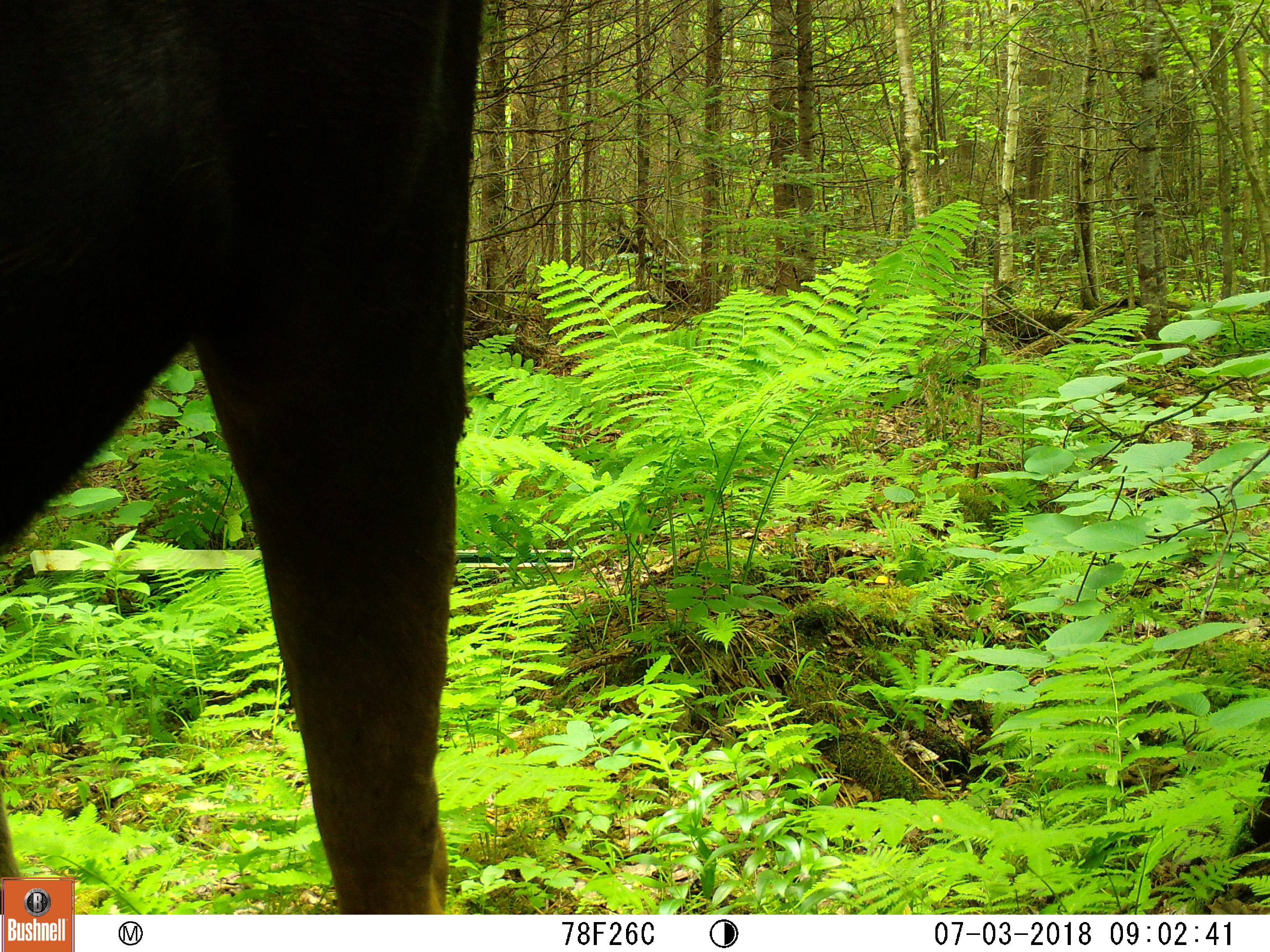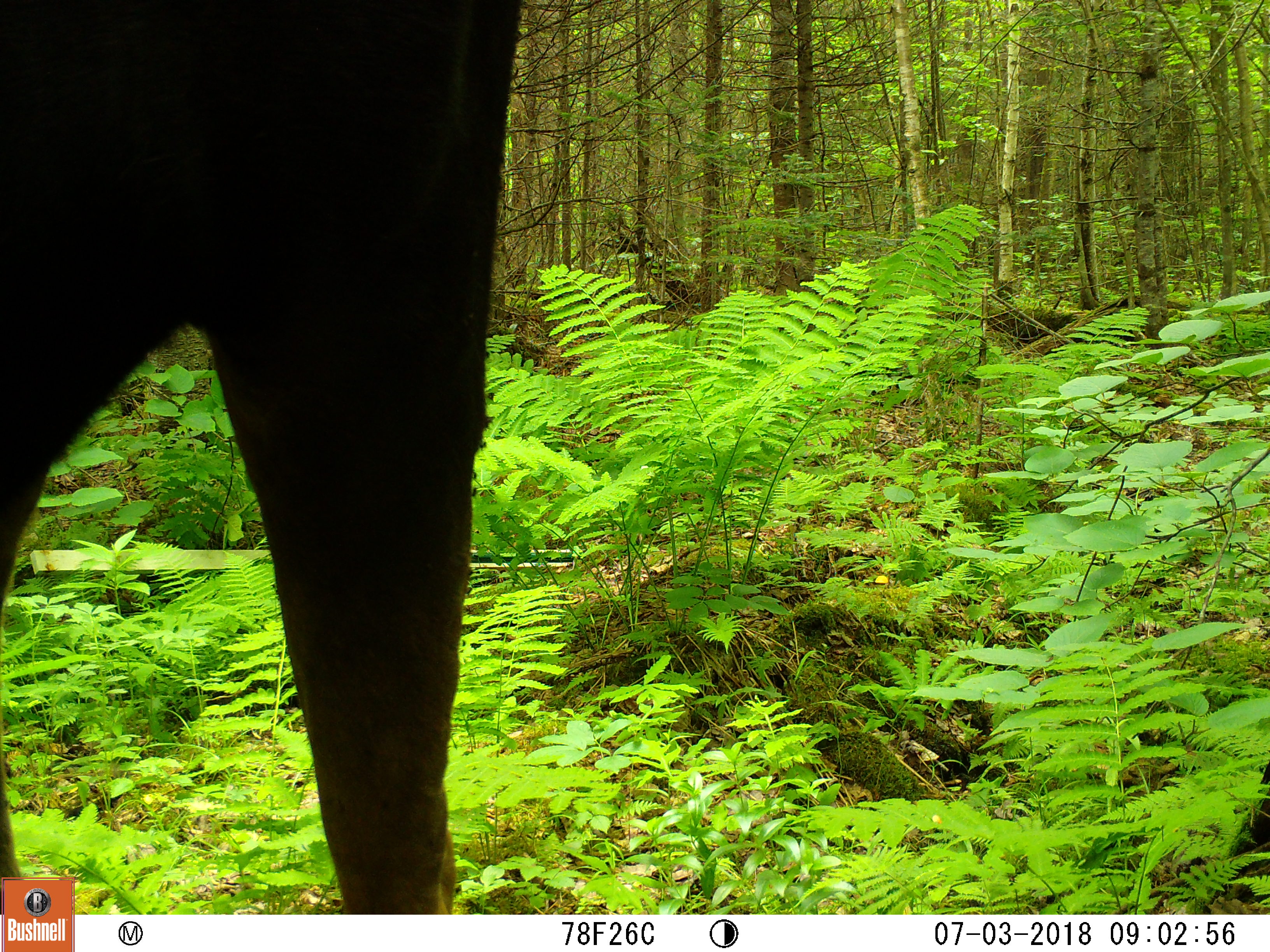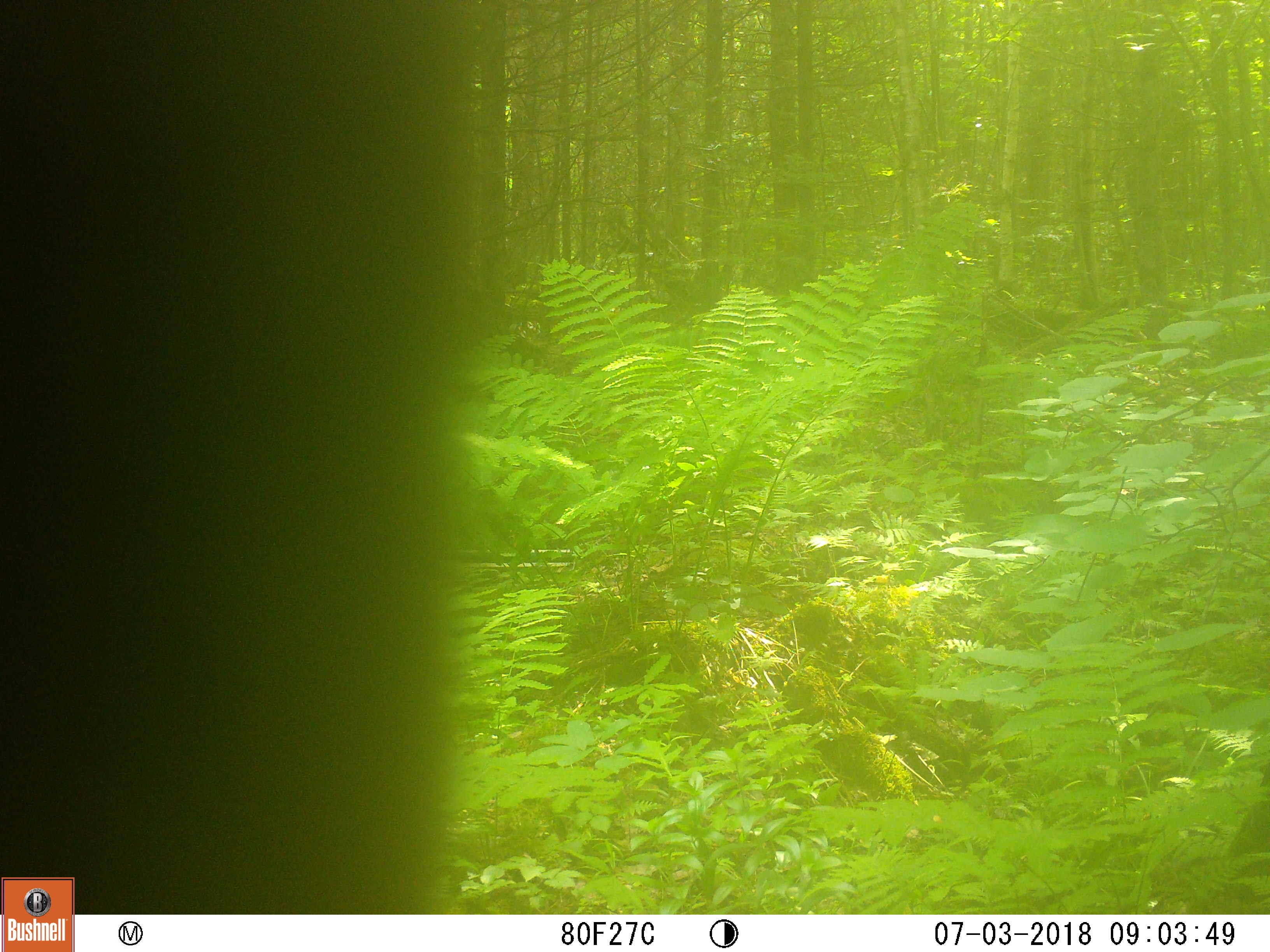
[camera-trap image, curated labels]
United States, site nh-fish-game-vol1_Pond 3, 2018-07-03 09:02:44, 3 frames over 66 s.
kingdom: Animalia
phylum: Chordata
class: Mammalia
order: Artiodactyla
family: Cervidae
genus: Alces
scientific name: Alces alces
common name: moose